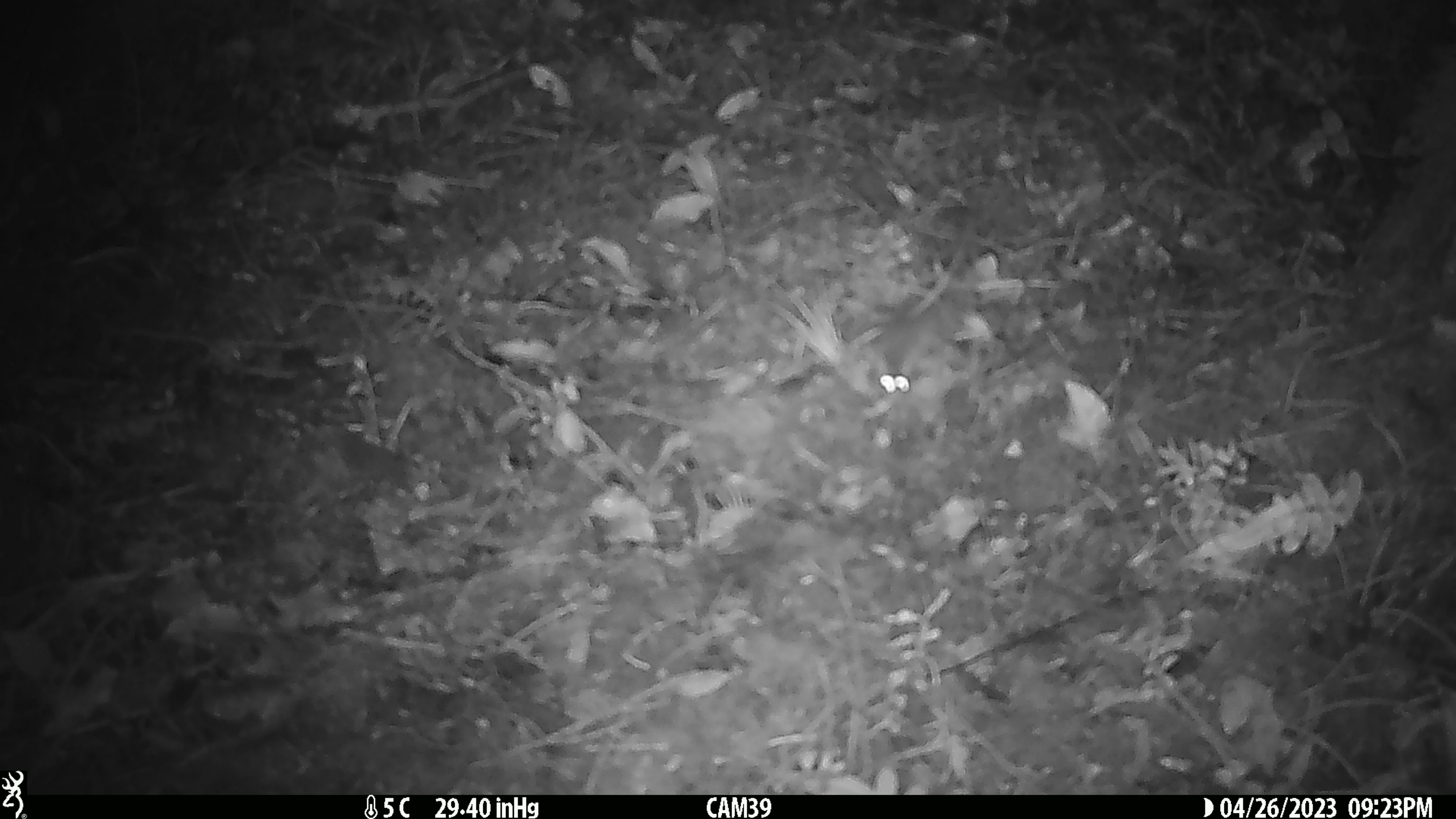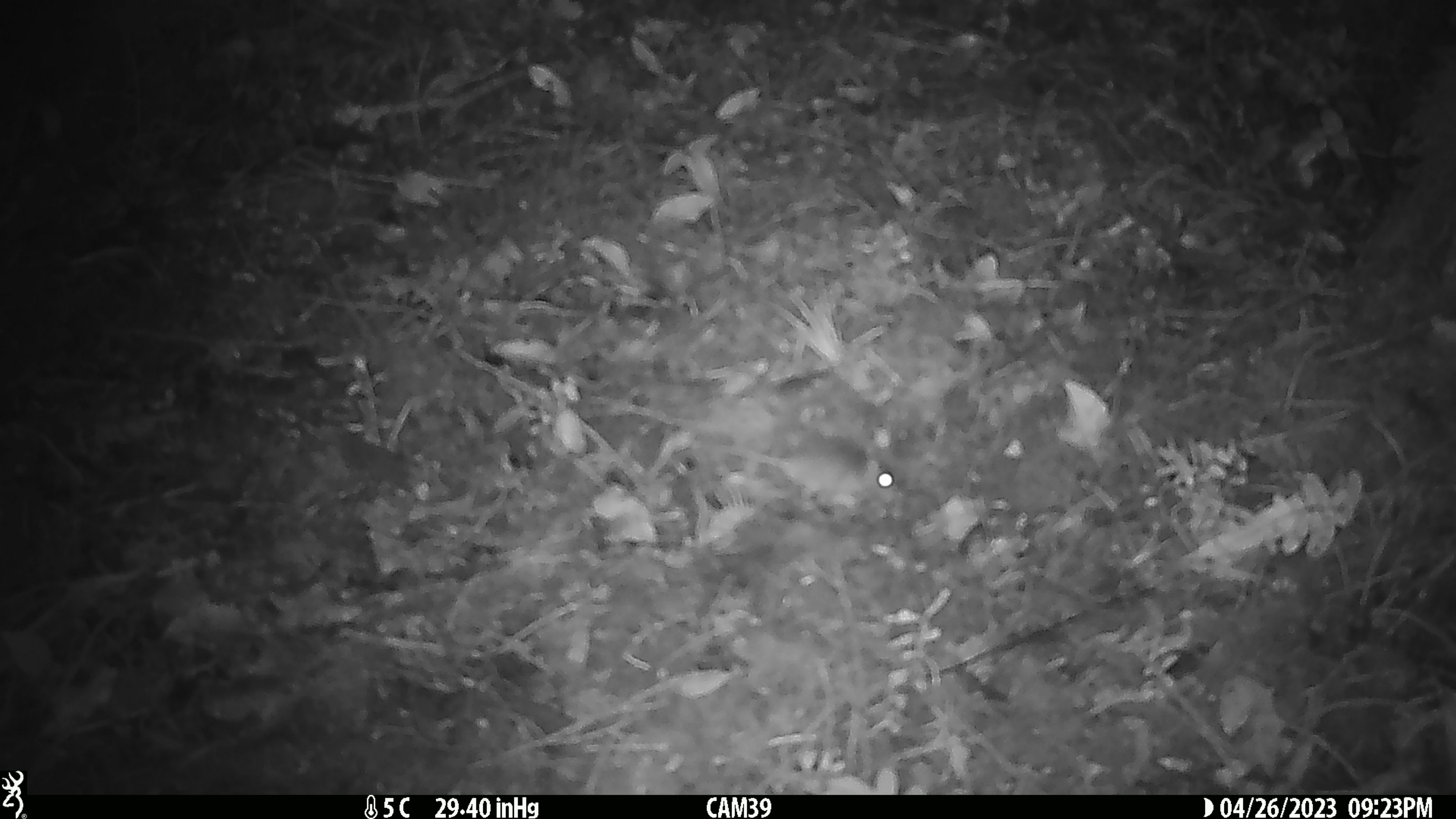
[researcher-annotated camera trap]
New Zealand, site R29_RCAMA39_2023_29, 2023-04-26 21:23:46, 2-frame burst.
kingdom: Animalia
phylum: Chordata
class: Mammalia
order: Rodentia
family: Muridae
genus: Mus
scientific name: Mus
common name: mouse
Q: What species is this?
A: Mouse (Mus).